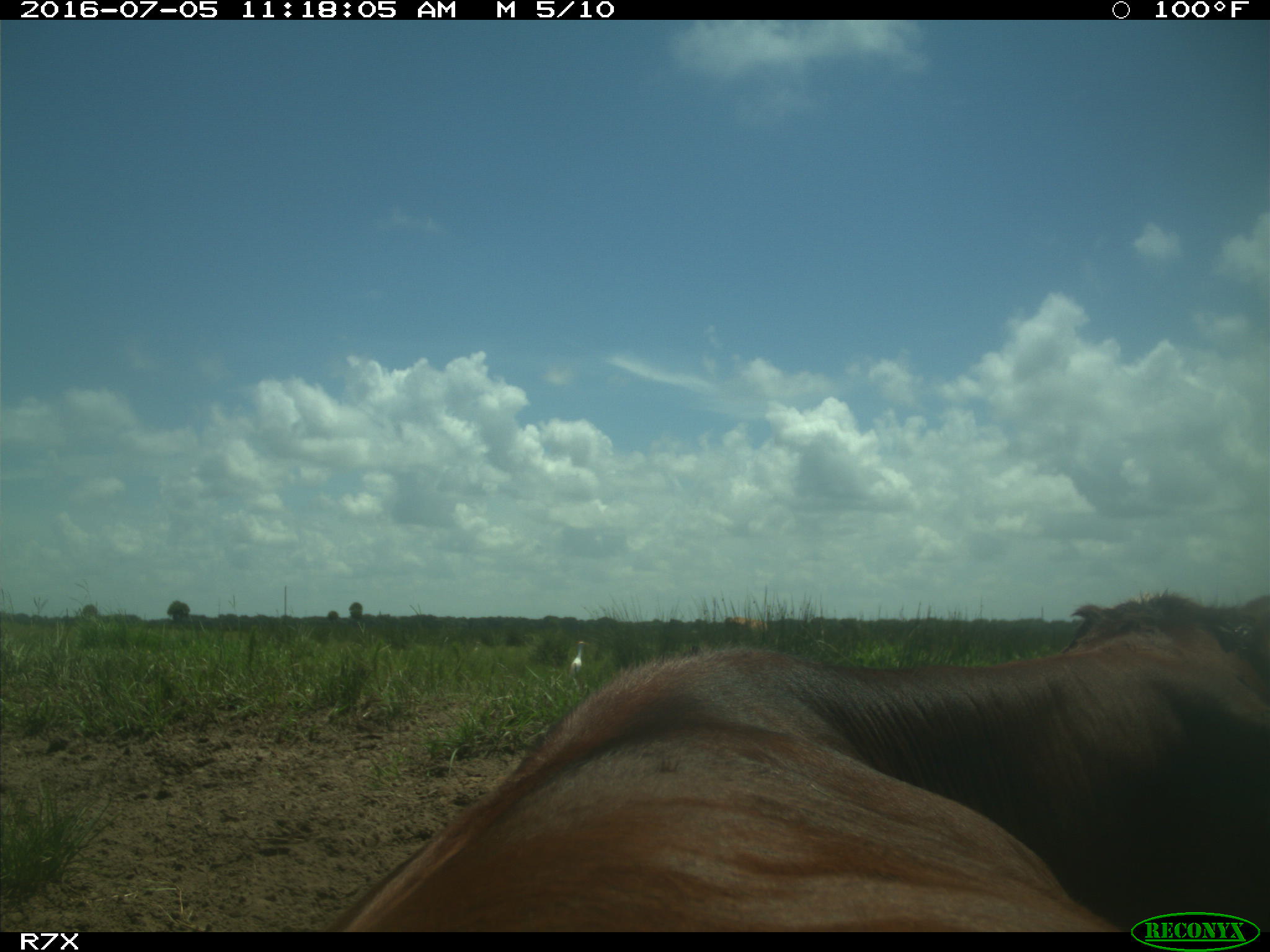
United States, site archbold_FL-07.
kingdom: Animalia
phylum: Chordata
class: Mammalia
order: Artiodactyla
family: Bovidae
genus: Bos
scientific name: Bos taurus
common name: domestic cow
Bos taurus (domestic cow).